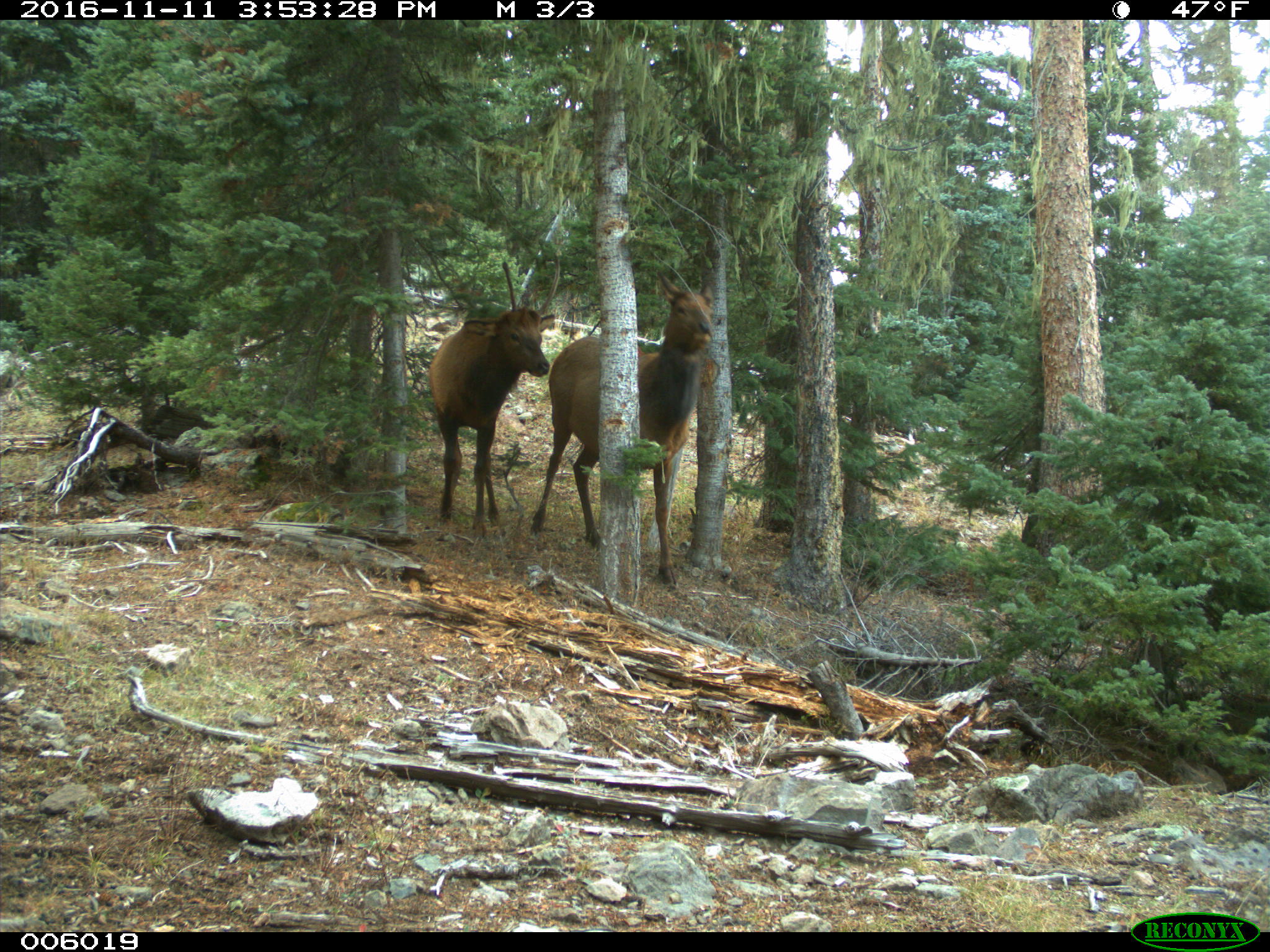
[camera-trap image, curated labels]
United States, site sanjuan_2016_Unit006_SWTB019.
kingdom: Animalia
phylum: Chordata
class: Mammalia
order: Artiodactyla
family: Cervidae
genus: Cervus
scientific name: Cervus elaphus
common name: red deer